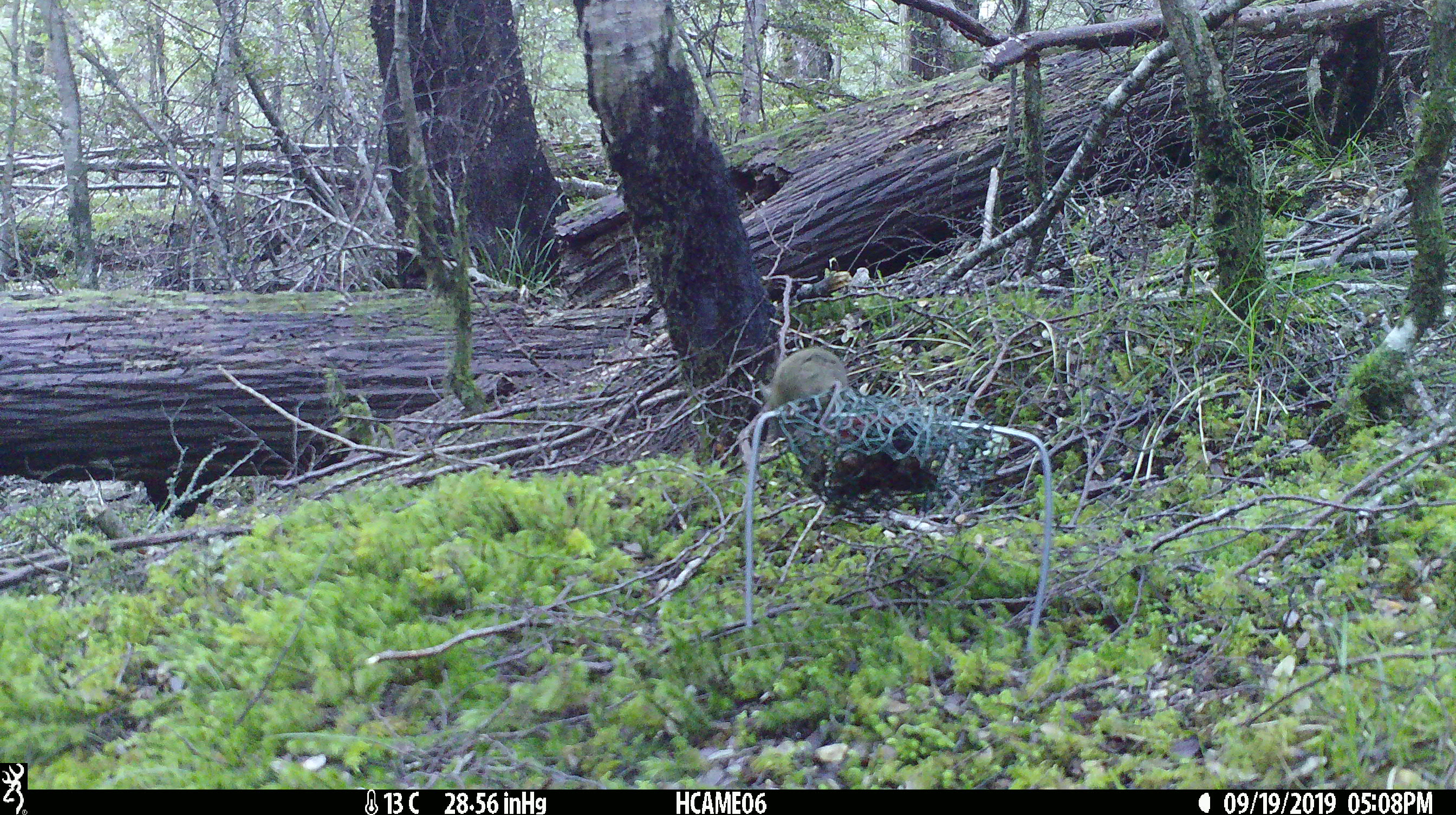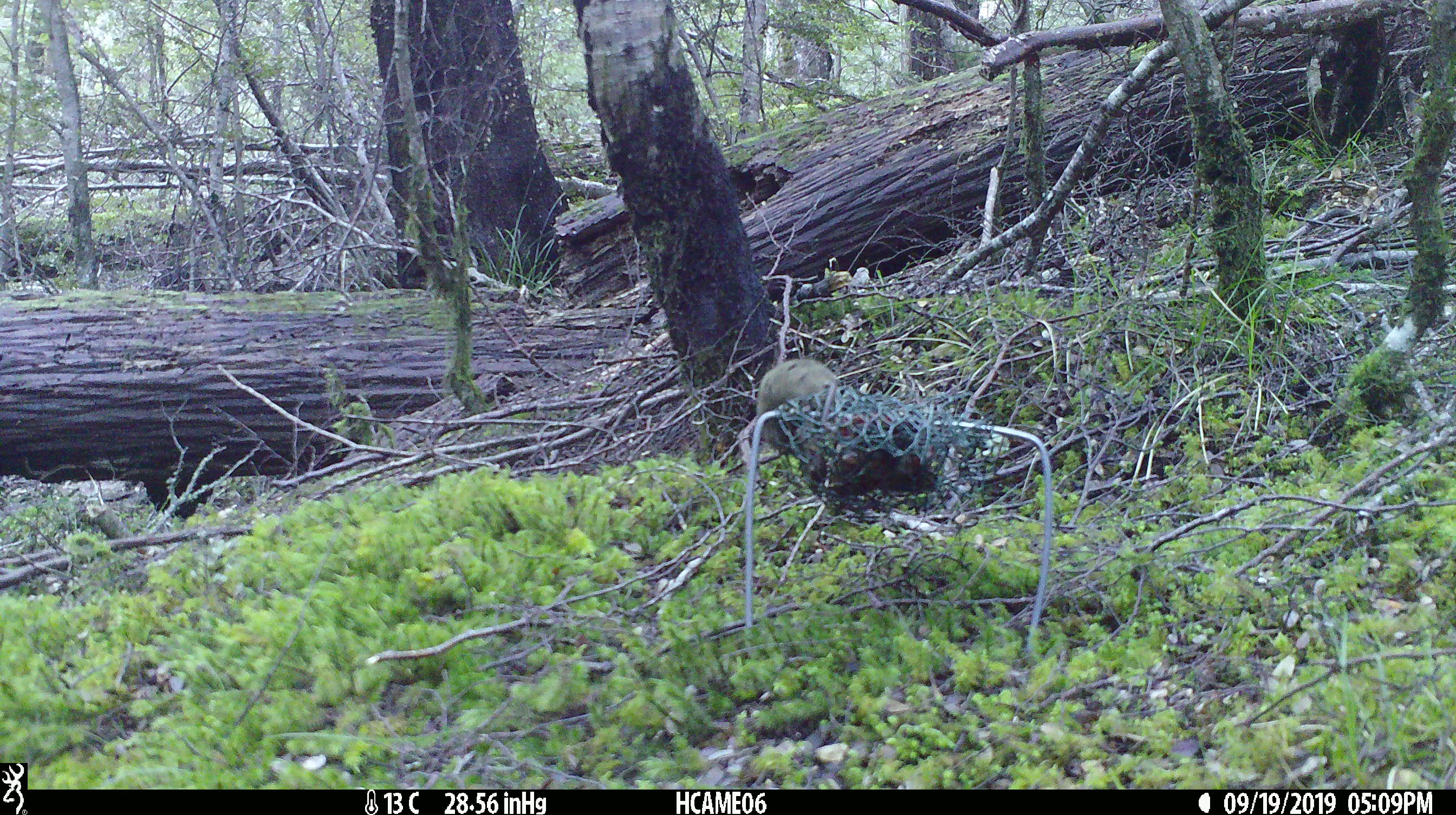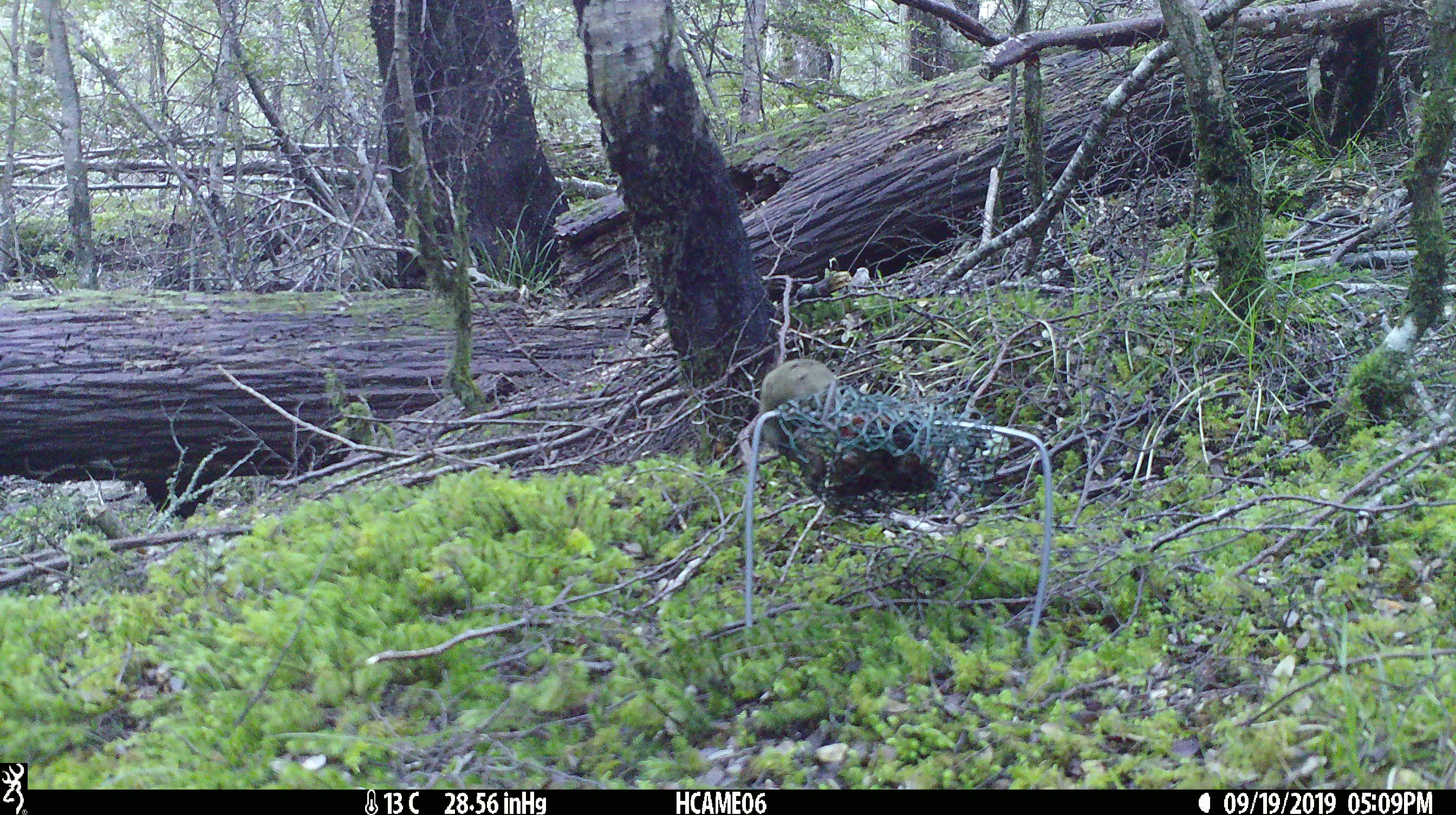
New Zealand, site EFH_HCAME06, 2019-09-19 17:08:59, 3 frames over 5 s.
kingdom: Animalia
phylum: Chordata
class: Mammalia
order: Rodentia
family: Muridae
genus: Mus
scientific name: Mus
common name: mouse